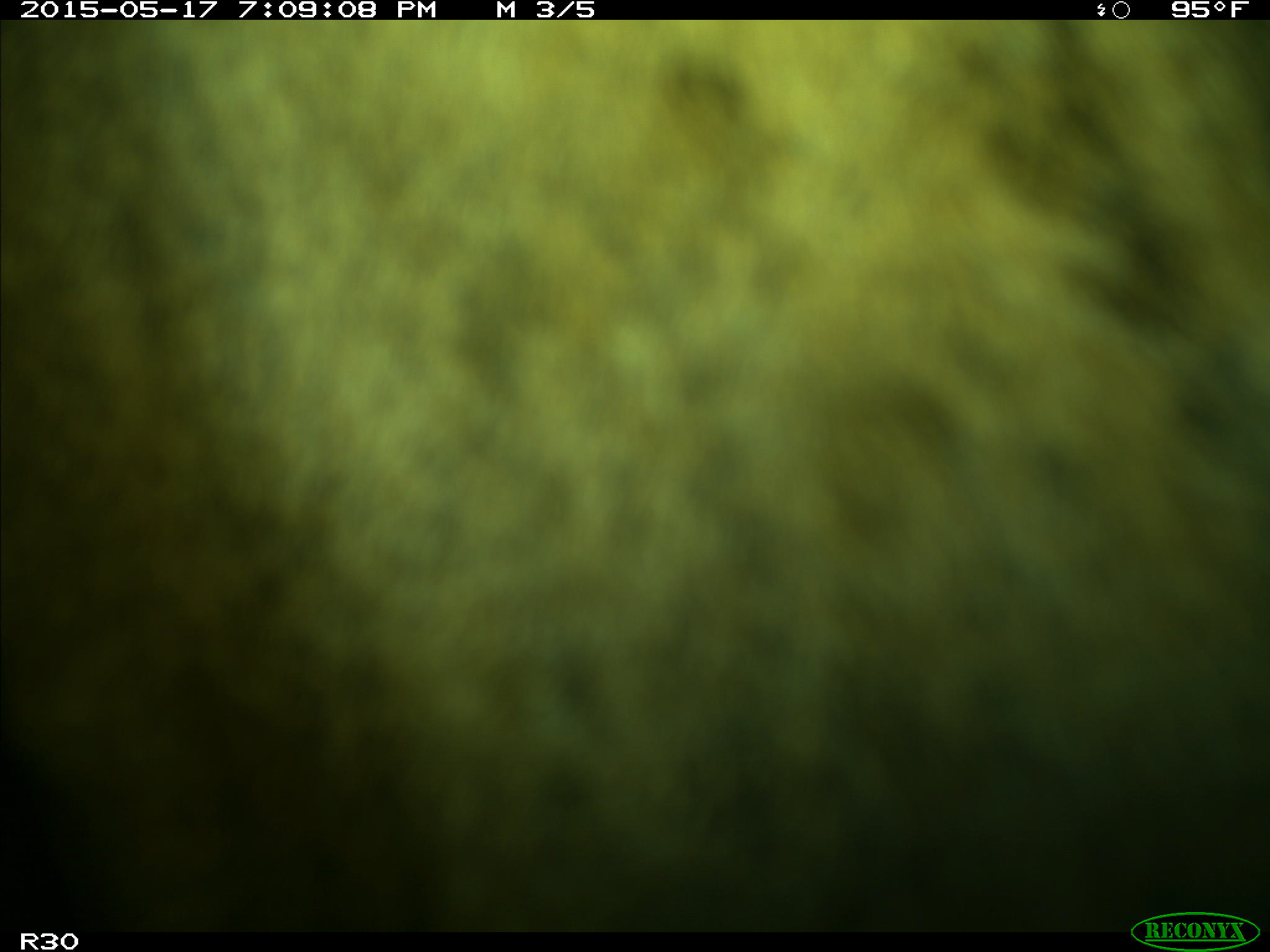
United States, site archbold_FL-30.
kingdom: Animalia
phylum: Chordata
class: Mammalia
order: Artiodactyla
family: Bovidae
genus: Bos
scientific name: Bos taurus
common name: domestic cow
Bos taurus (domestic cow).